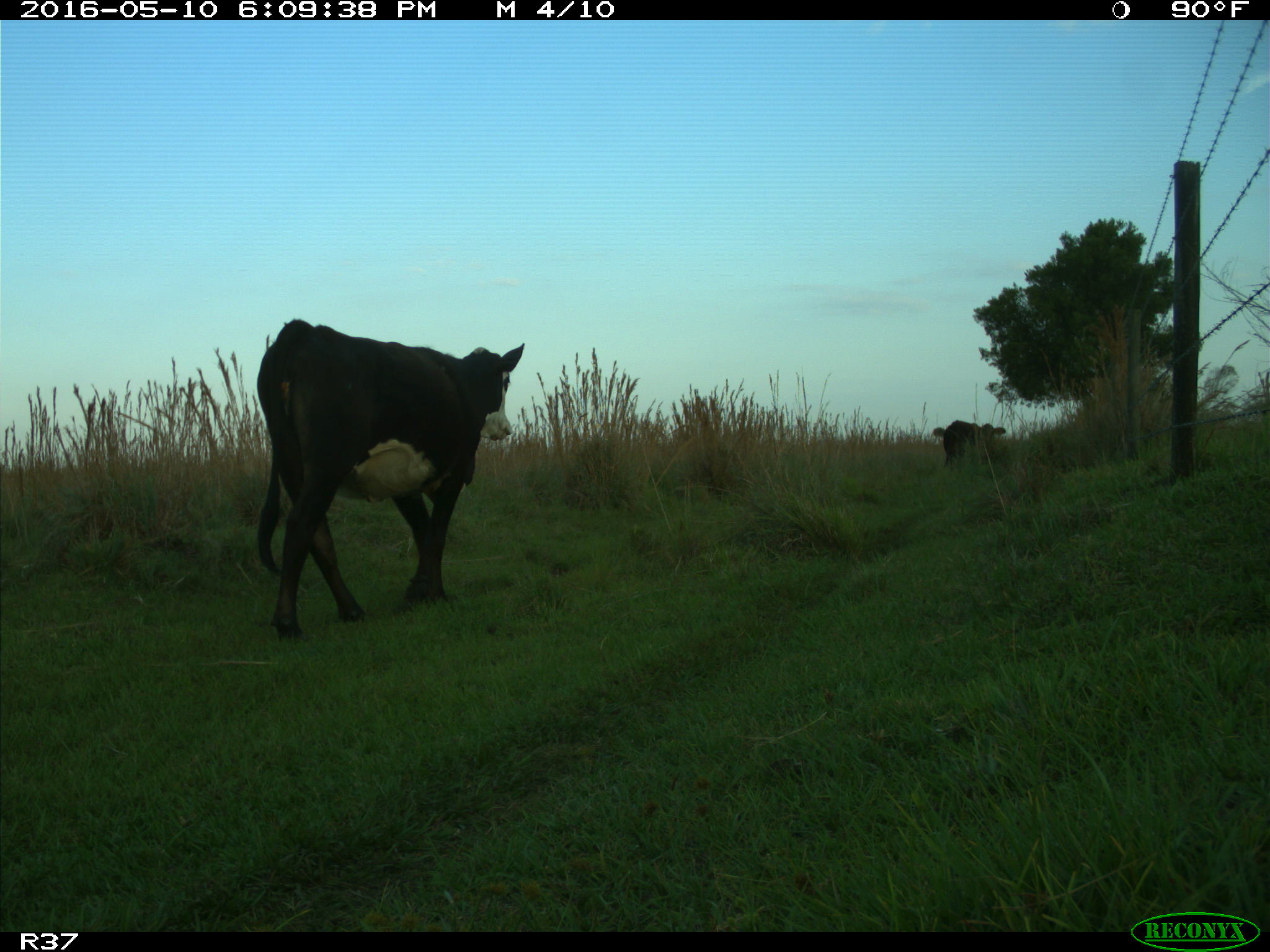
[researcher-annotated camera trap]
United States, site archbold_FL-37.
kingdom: Animalia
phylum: Chordata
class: Mammalia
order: Artiodactyla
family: Bovidae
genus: Bos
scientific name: Bos taurus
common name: domestic cow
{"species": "Bos taurus (domestic cow)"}